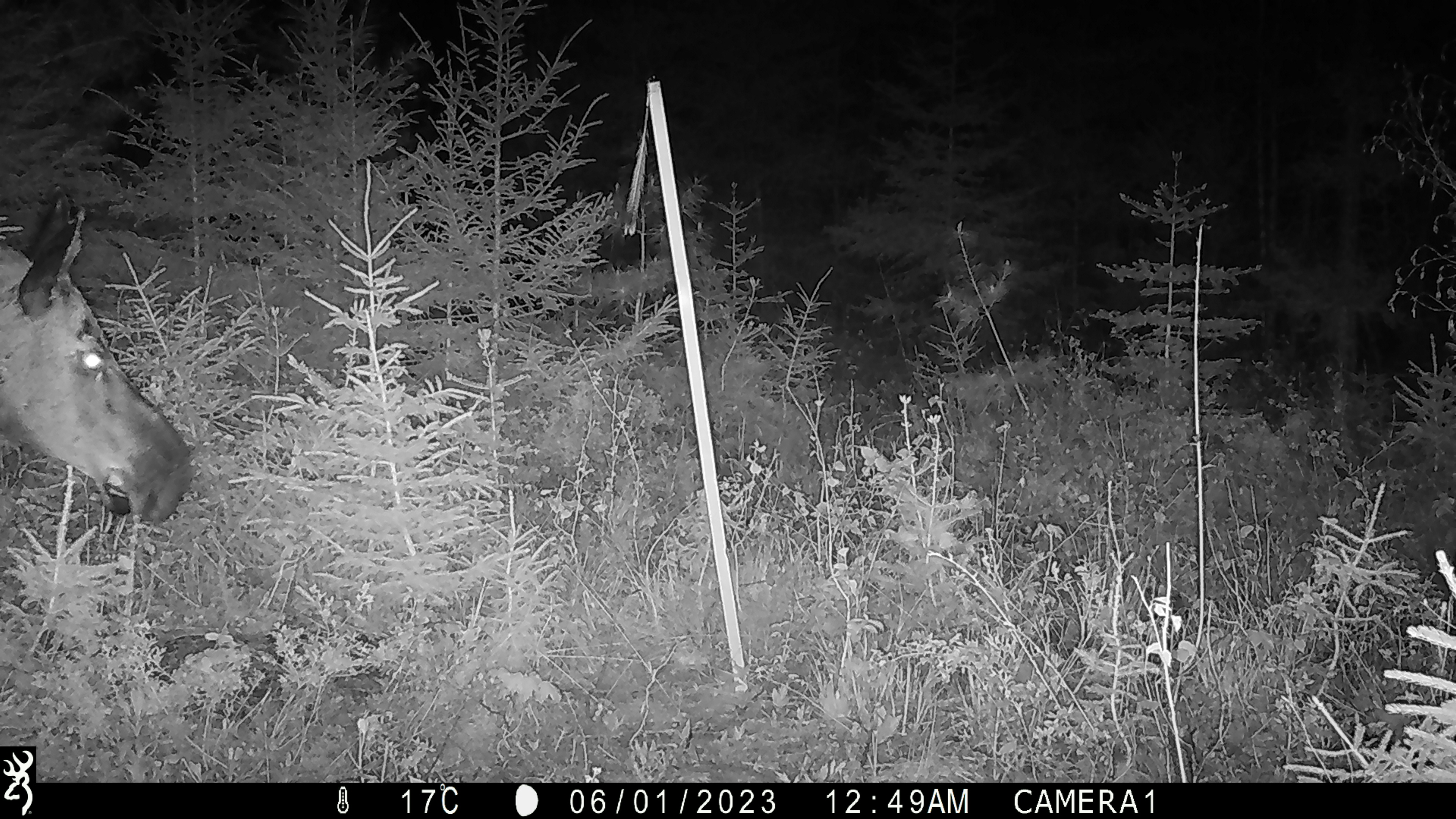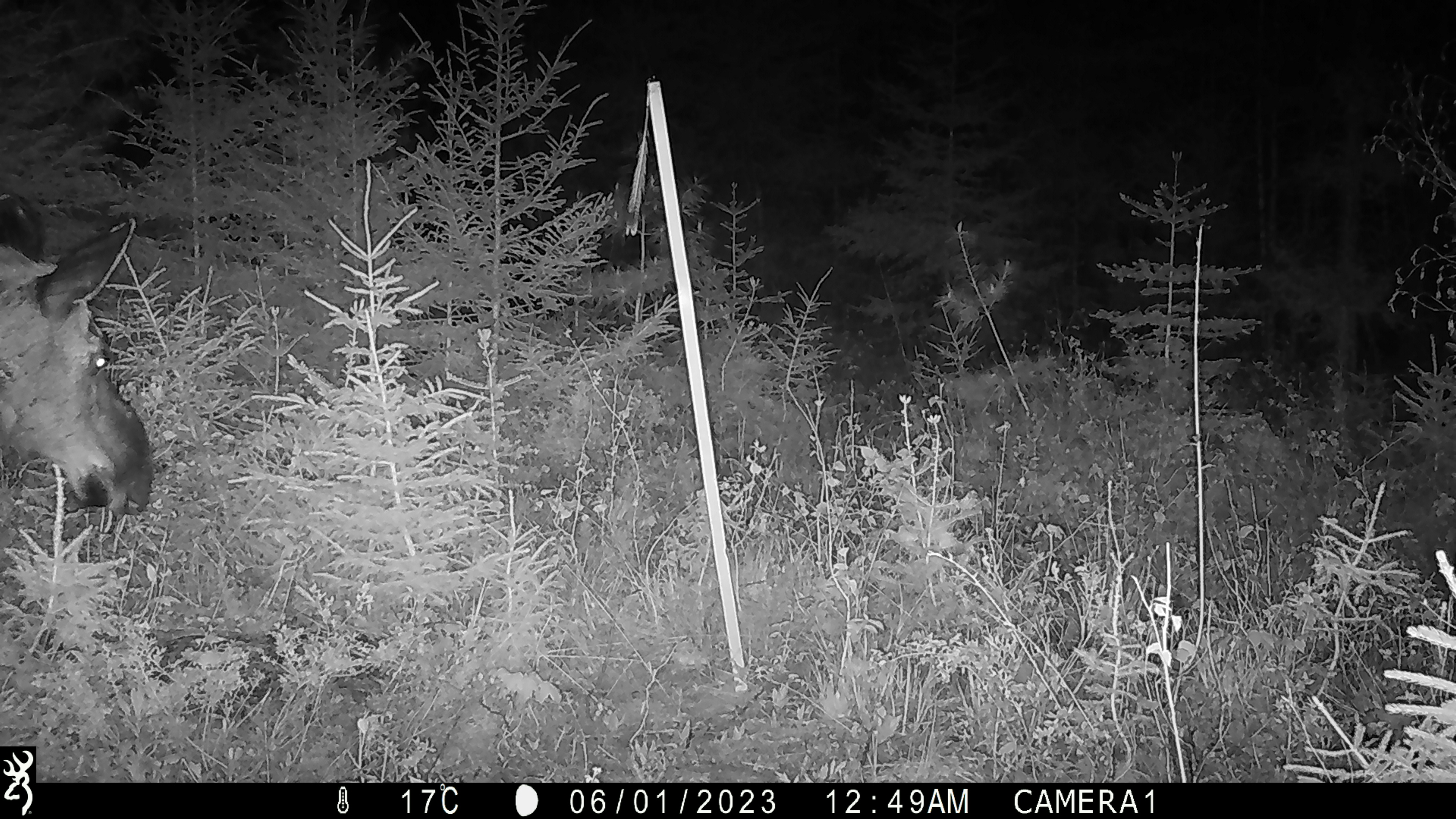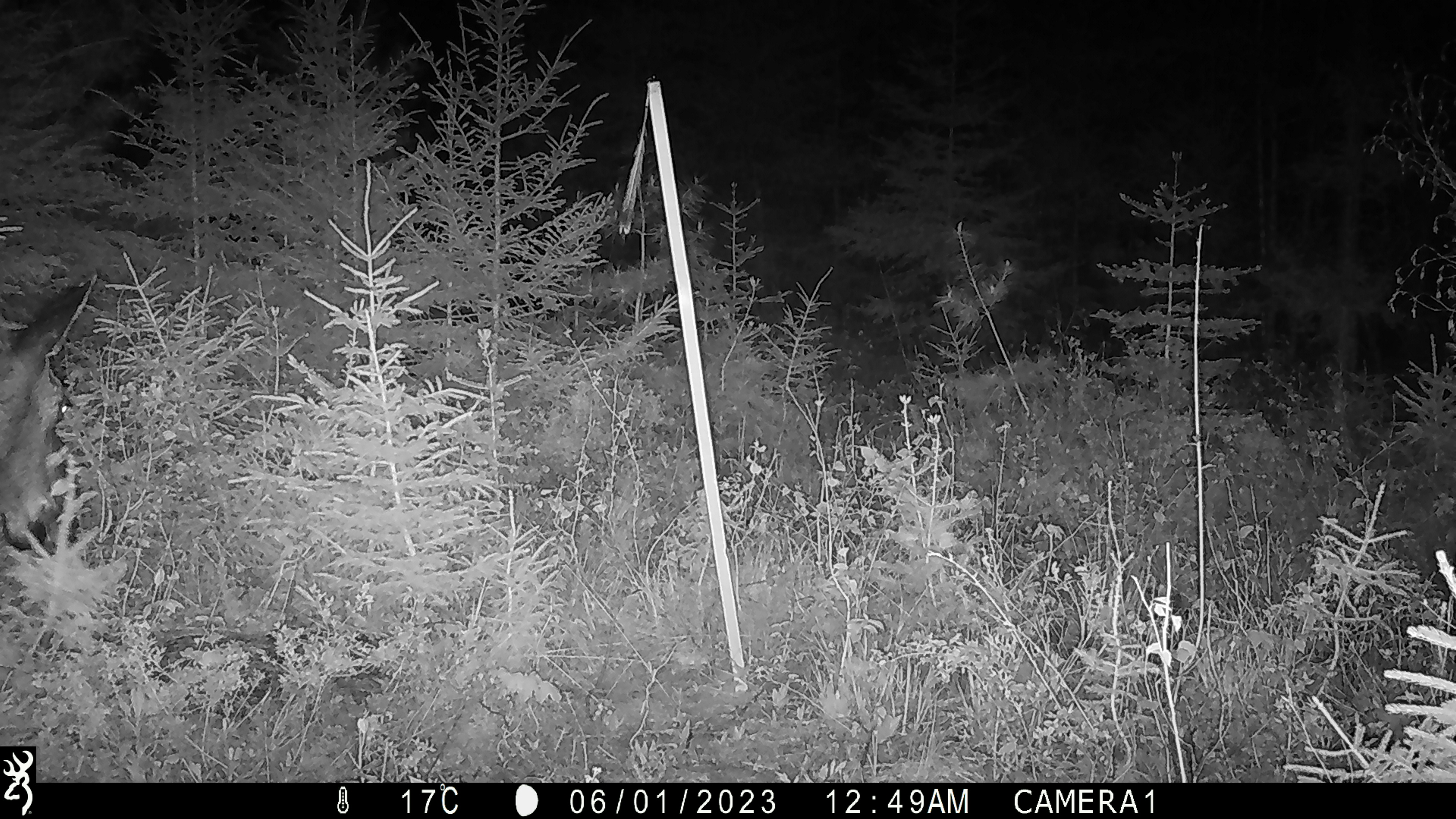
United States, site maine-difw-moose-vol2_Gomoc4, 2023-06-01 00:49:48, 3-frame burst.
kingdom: Animalia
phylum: Chordata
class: Mammalia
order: Artiodactyla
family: Cervidae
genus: Alces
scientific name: Alces alces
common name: moose